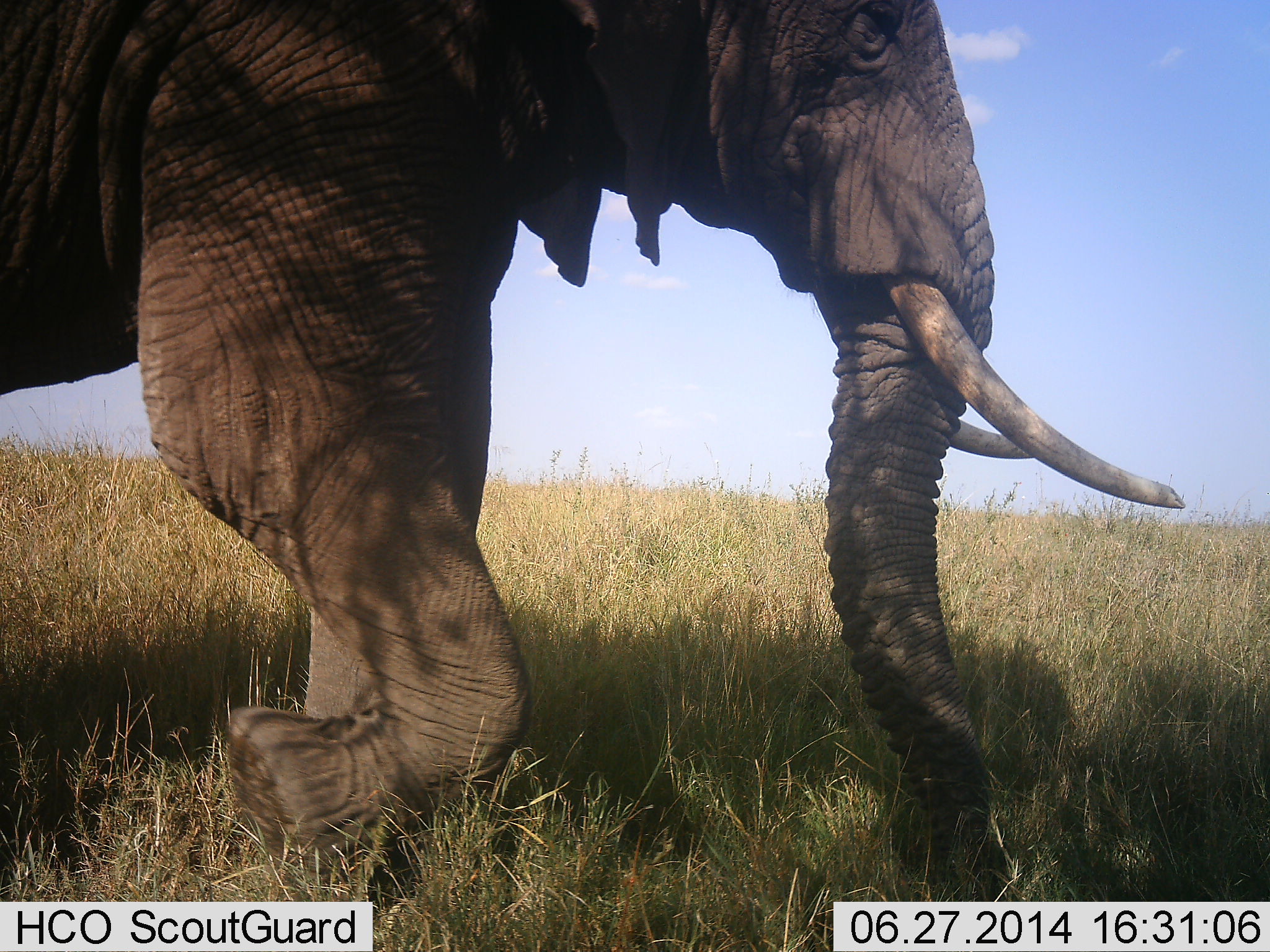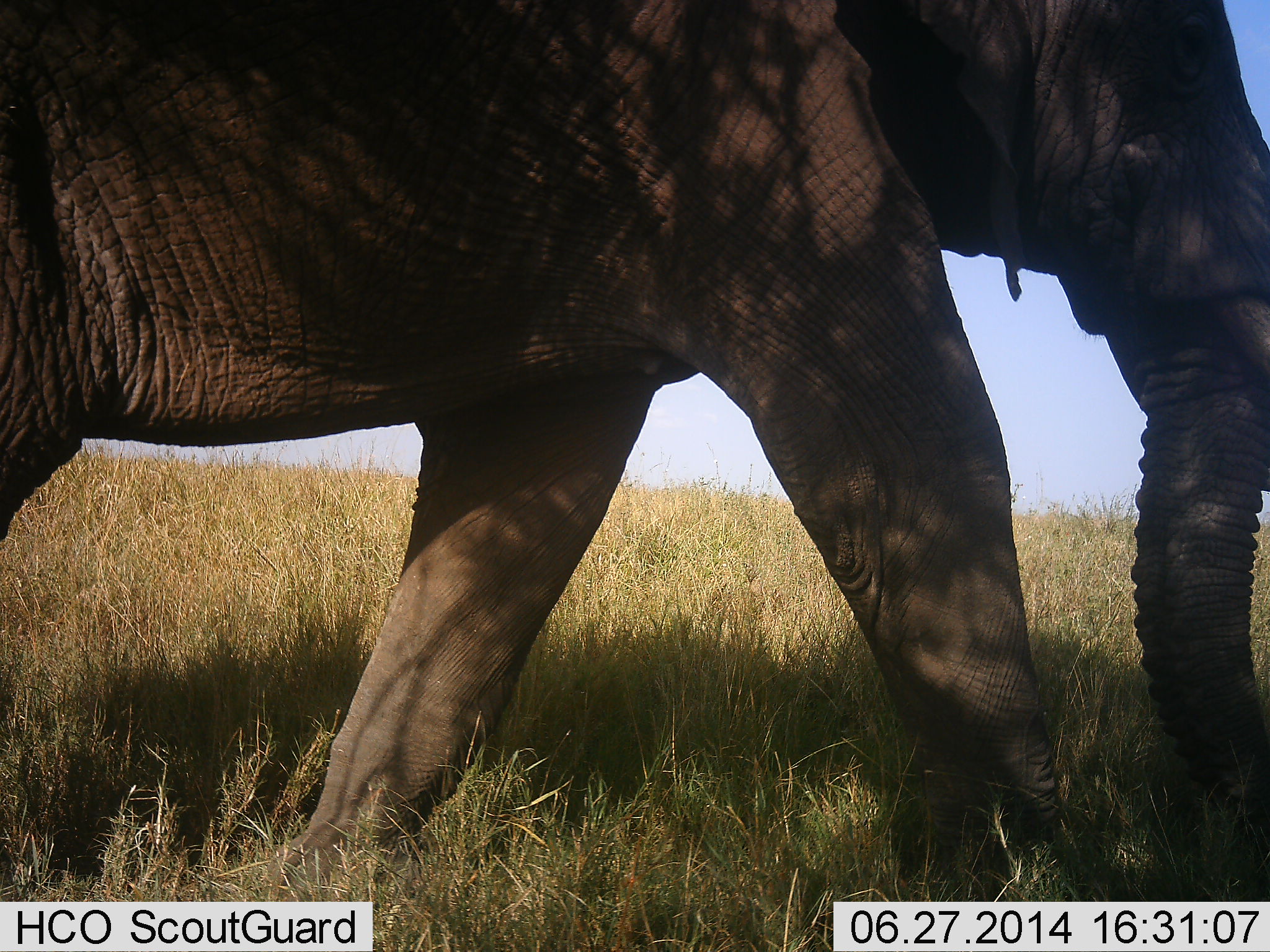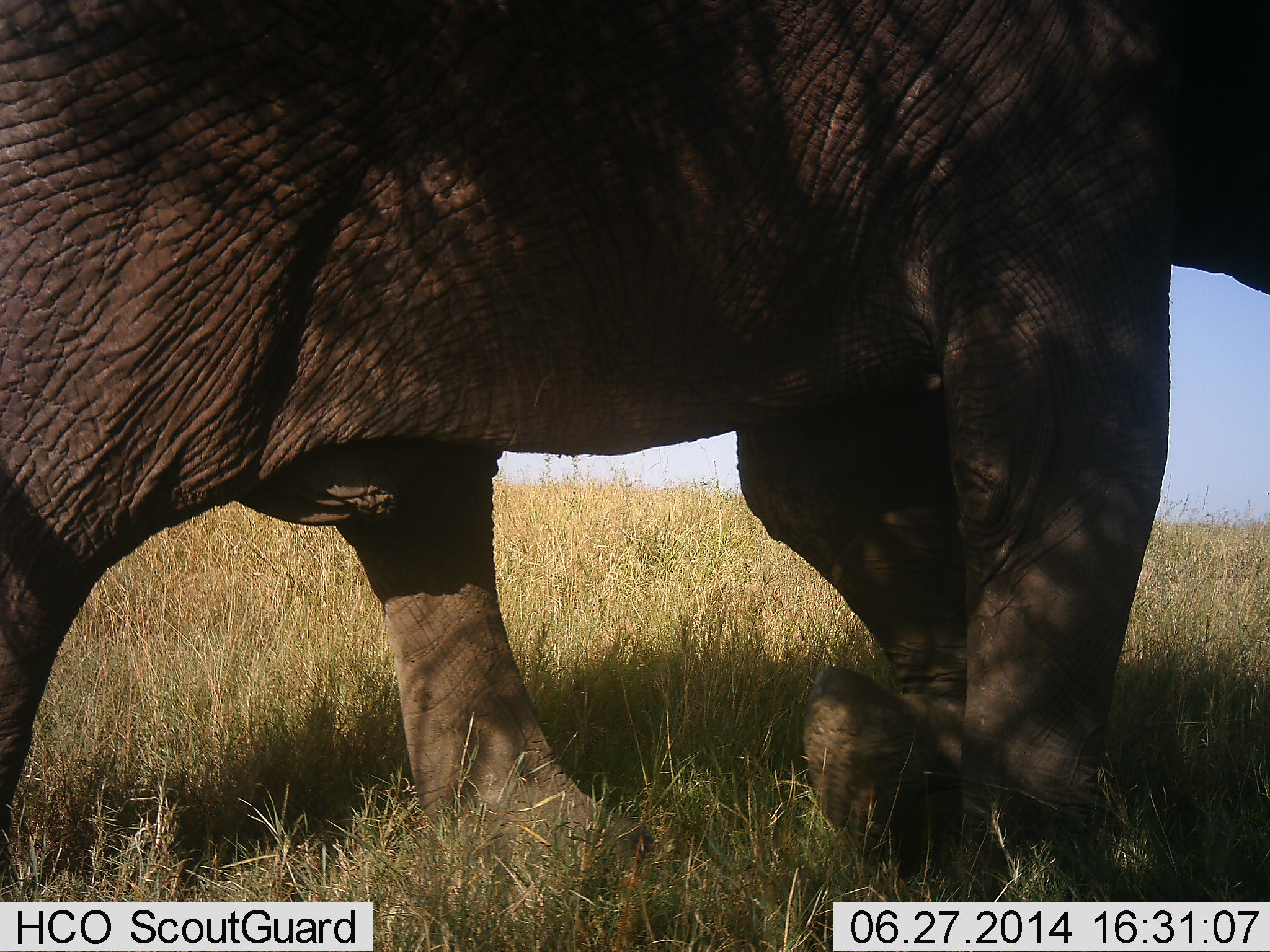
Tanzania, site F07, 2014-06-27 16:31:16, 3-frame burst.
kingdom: Animalia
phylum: Chordata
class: Mammalia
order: Proboscidea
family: Elephantidae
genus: Loxodonta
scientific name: Loxodonta africana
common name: african bush elephant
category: elephant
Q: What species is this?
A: Elephant (african bush elephant) (Loxodonta africana).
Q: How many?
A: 1.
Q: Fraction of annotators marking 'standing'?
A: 10%.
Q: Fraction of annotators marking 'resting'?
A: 0%.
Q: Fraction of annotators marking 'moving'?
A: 100%.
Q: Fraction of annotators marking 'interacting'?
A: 0%.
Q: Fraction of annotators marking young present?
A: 0%.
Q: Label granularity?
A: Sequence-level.